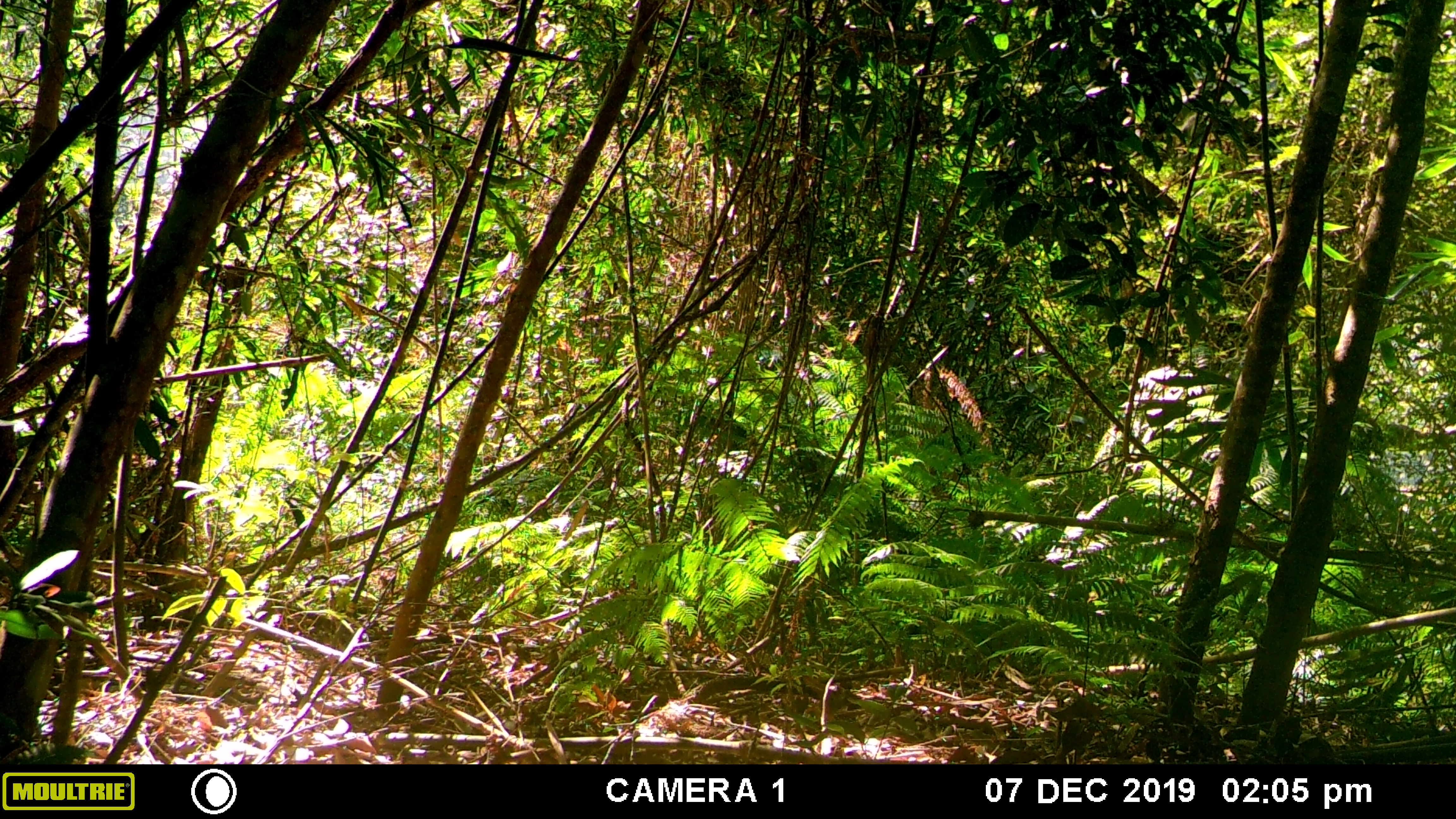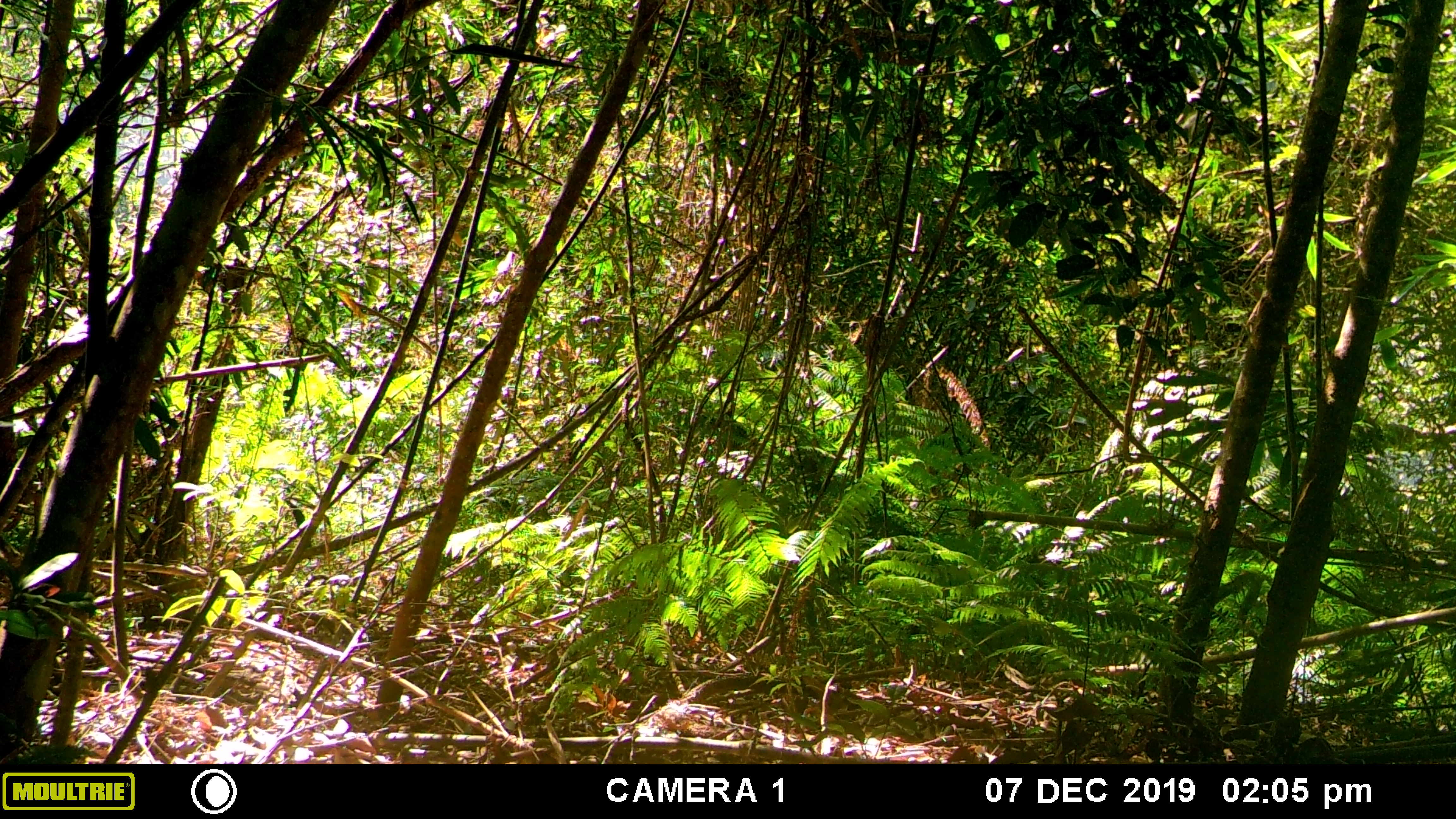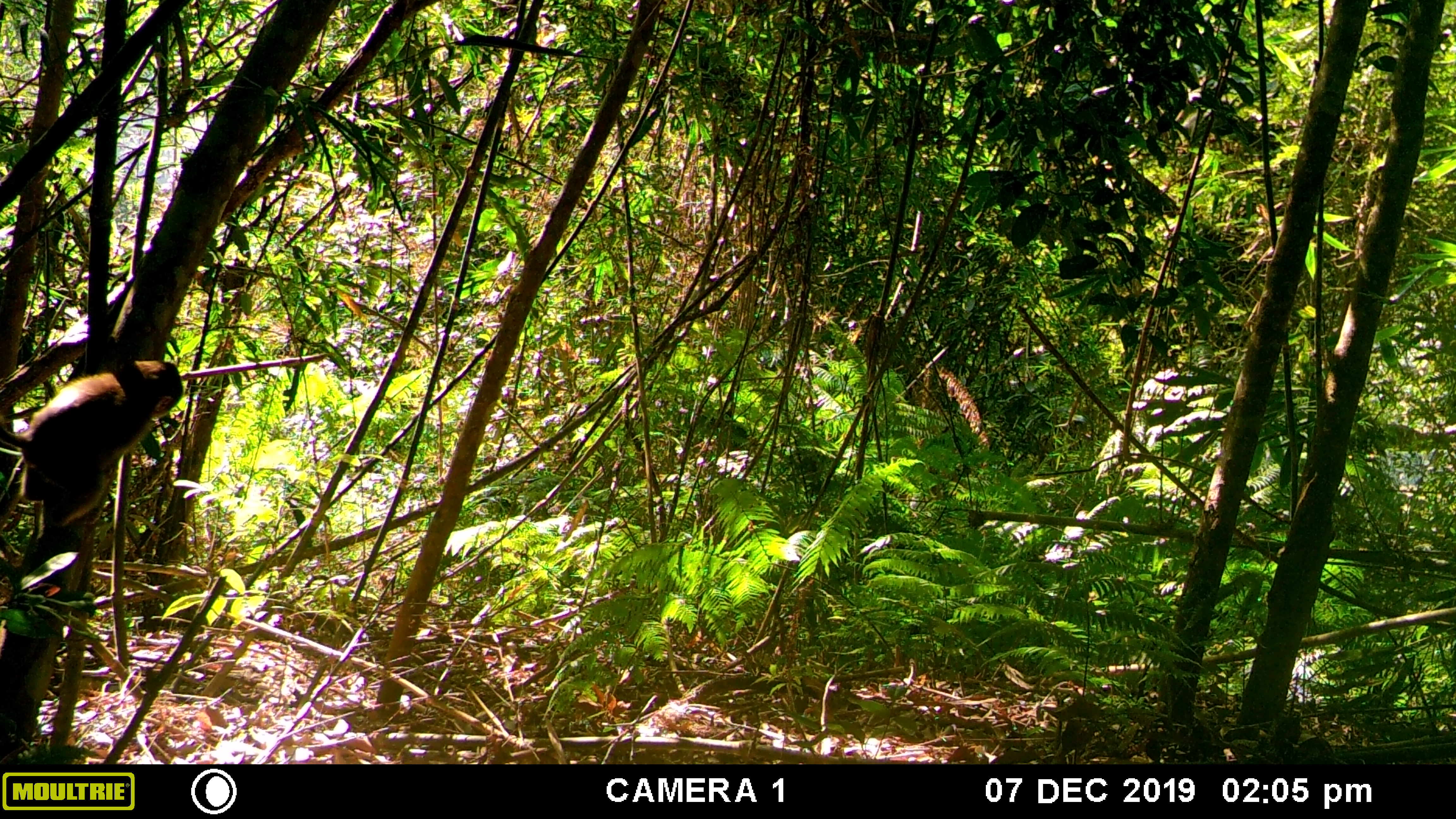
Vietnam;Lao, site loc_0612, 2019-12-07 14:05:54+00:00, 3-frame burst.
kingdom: Animalia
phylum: Chordata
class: Mammalia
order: Primates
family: Cercopithecidae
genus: Macaca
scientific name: Macaca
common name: macaque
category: unidentified macaque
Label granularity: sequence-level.